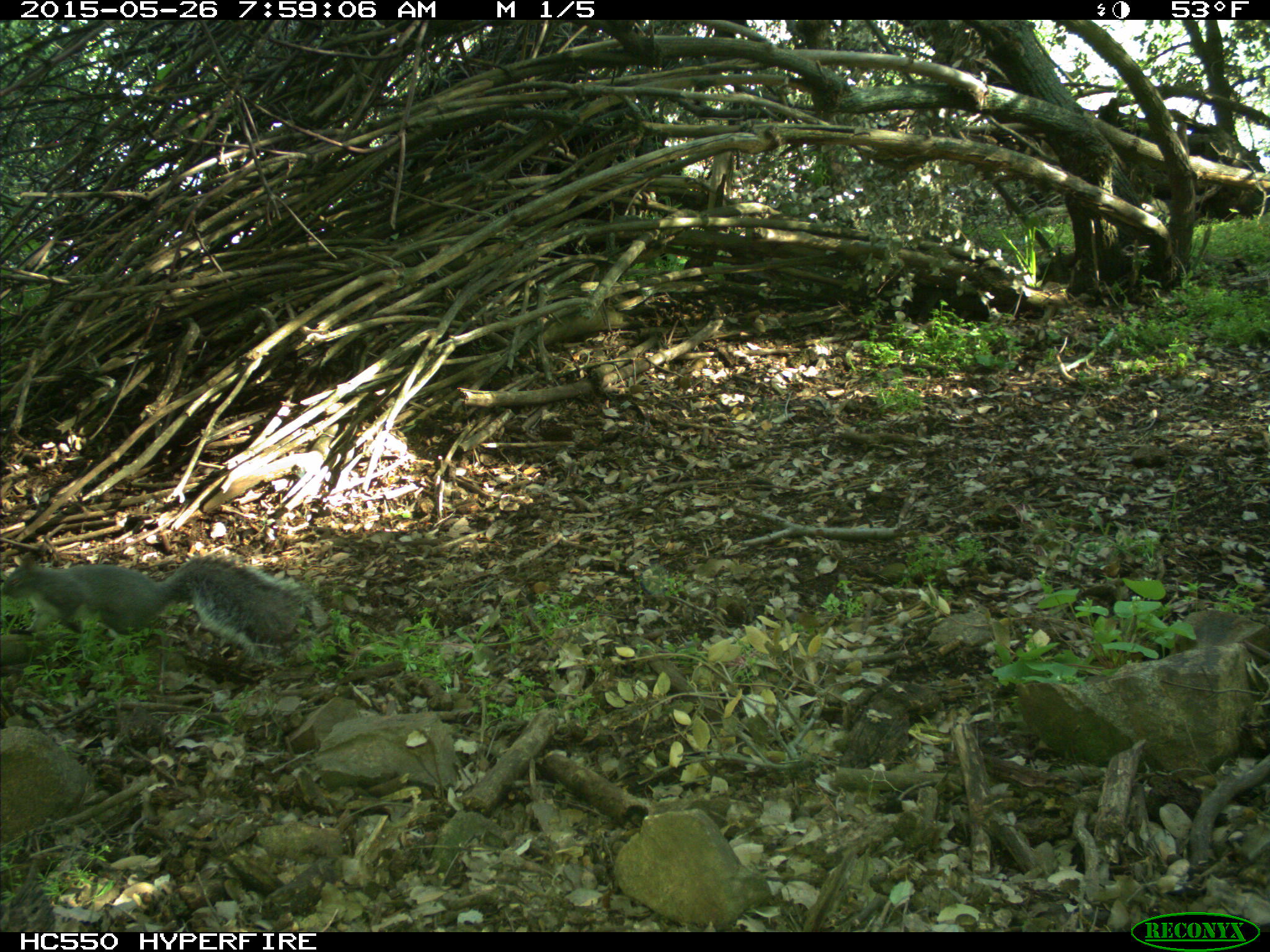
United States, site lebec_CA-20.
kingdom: Animalia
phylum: Chordata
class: Mammalia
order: Rodentia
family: Sciuridae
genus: Sciurus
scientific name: Sciurus carolinensis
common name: eastern gray squirrel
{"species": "Sciurus carolinensis (eastern gray squirrel)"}